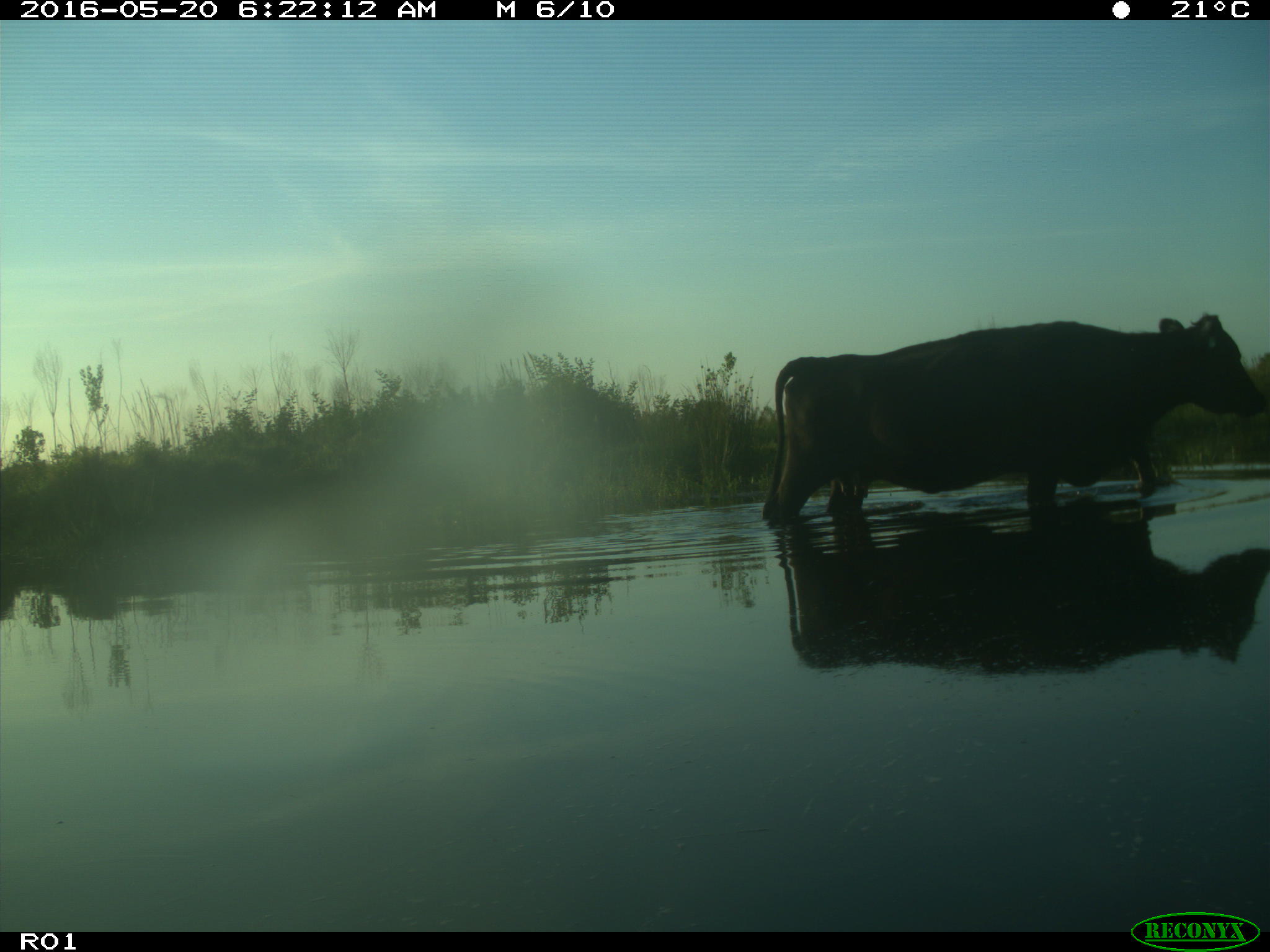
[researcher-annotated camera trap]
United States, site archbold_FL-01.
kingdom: Animalia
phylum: Chordata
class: Mammalia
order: Artiodactyla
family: Bovidae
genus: Bos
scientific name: Bos taurus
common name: domestic cow